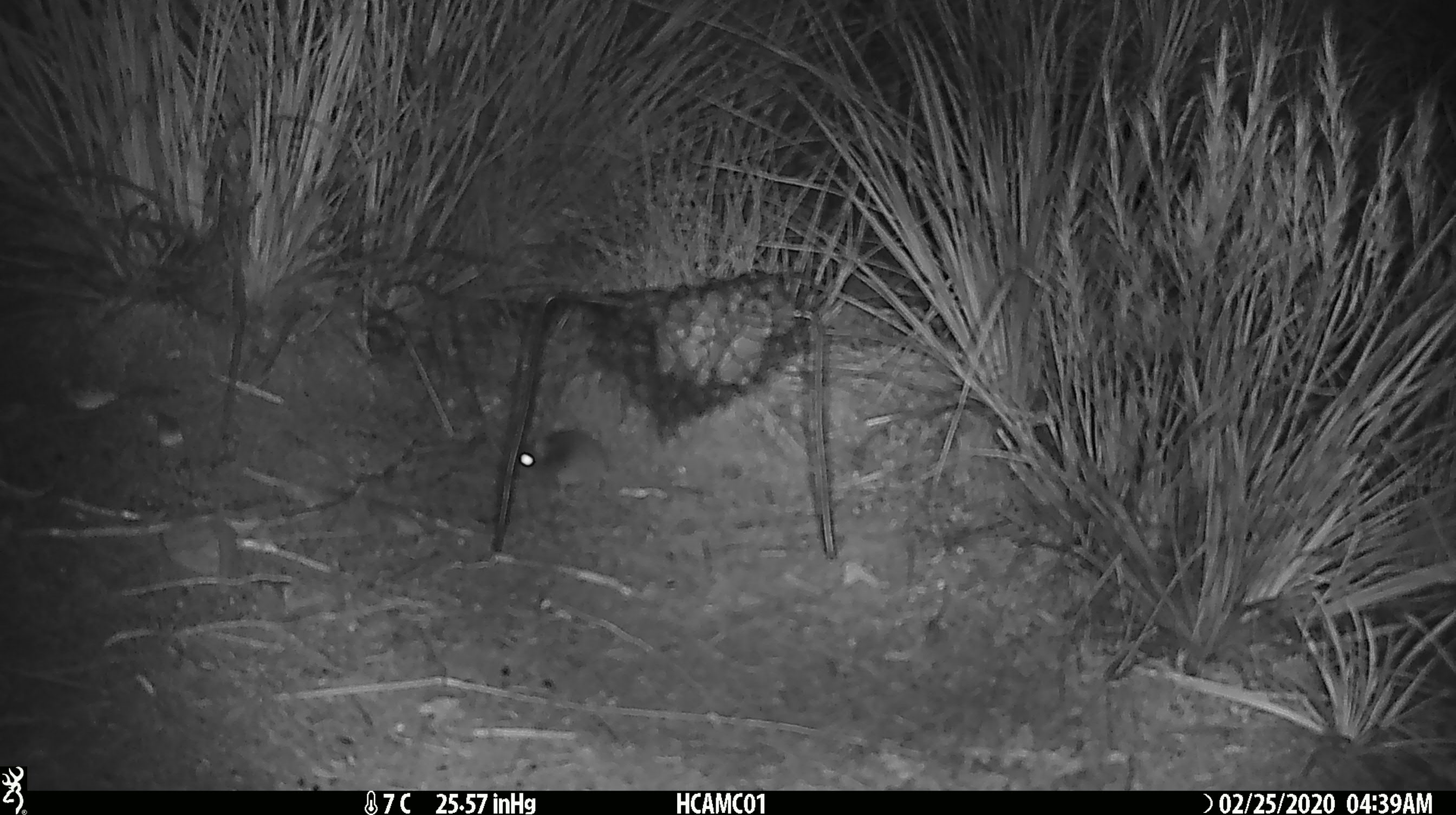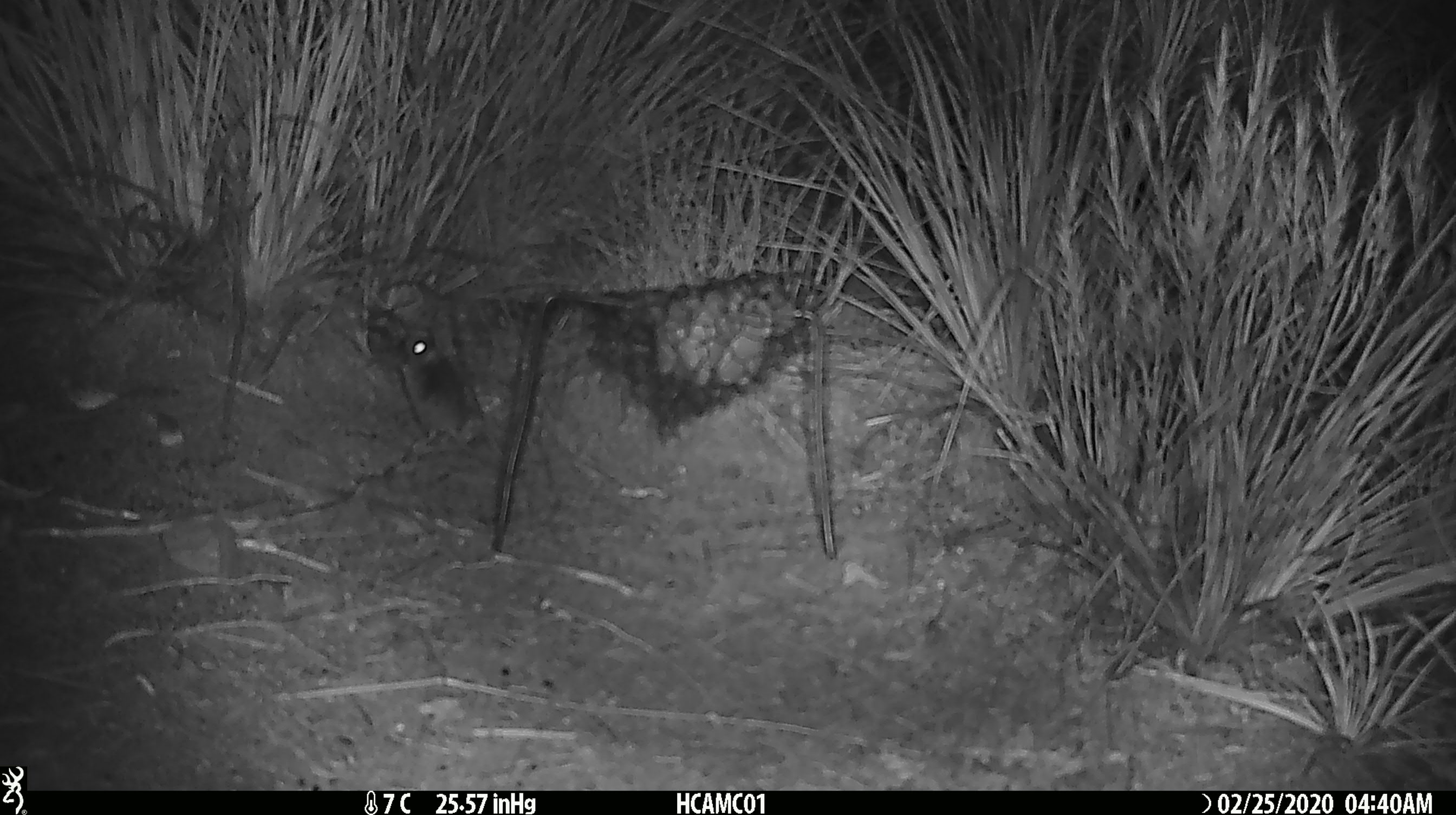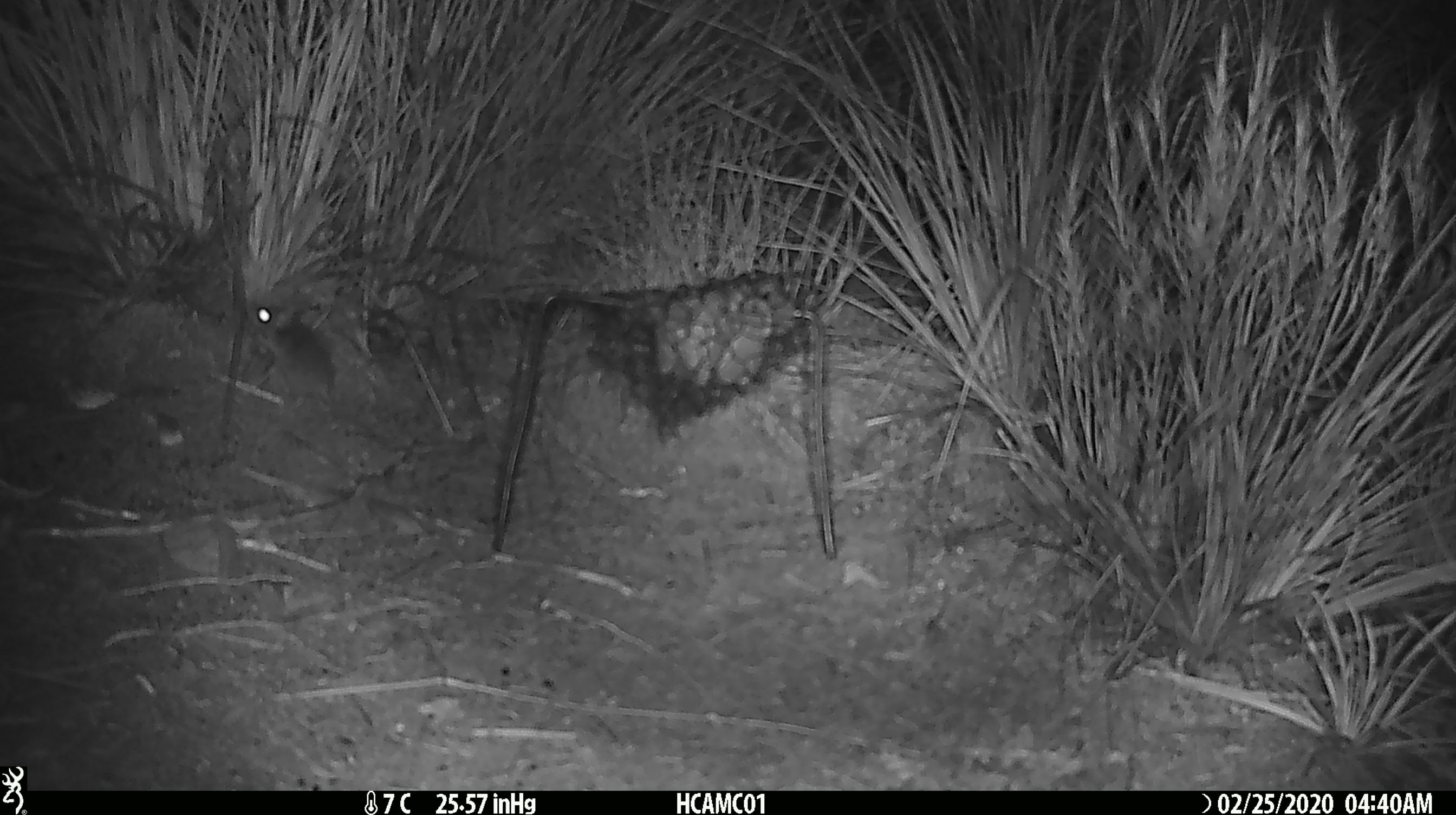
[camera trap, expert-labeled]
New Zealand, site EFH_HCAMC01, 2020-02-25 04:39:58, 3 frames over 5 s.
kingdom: Animalia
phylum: Chordata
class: Mammalia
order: Rodentia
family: Muridae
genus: Mus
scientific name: Mus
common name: mouse